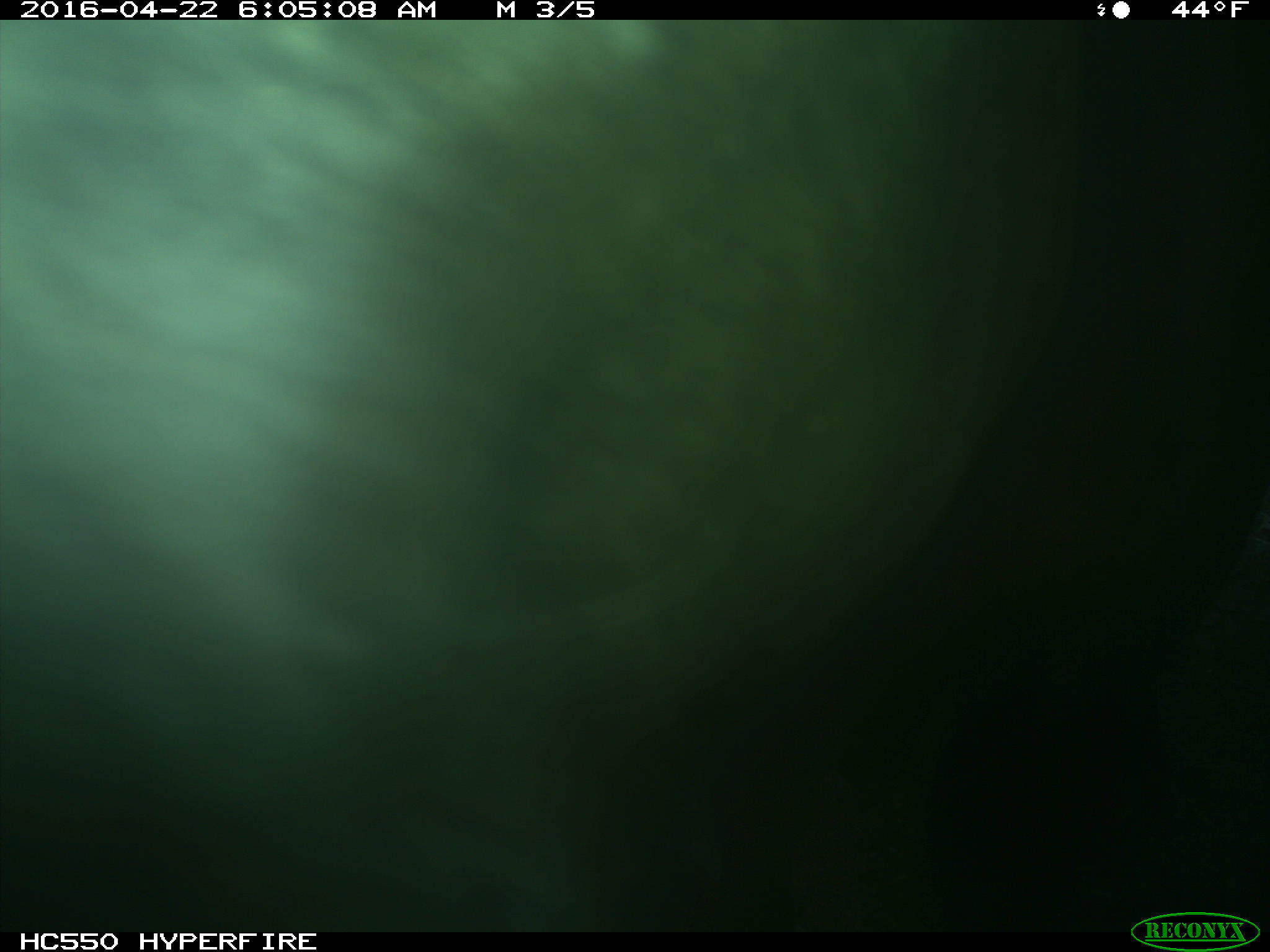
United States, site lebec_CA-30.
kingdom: Animalia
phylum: Chordata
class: Mammalia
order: Artiodactyla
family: Bovidae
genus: Bos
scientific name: Bos taurus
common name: domestic cow